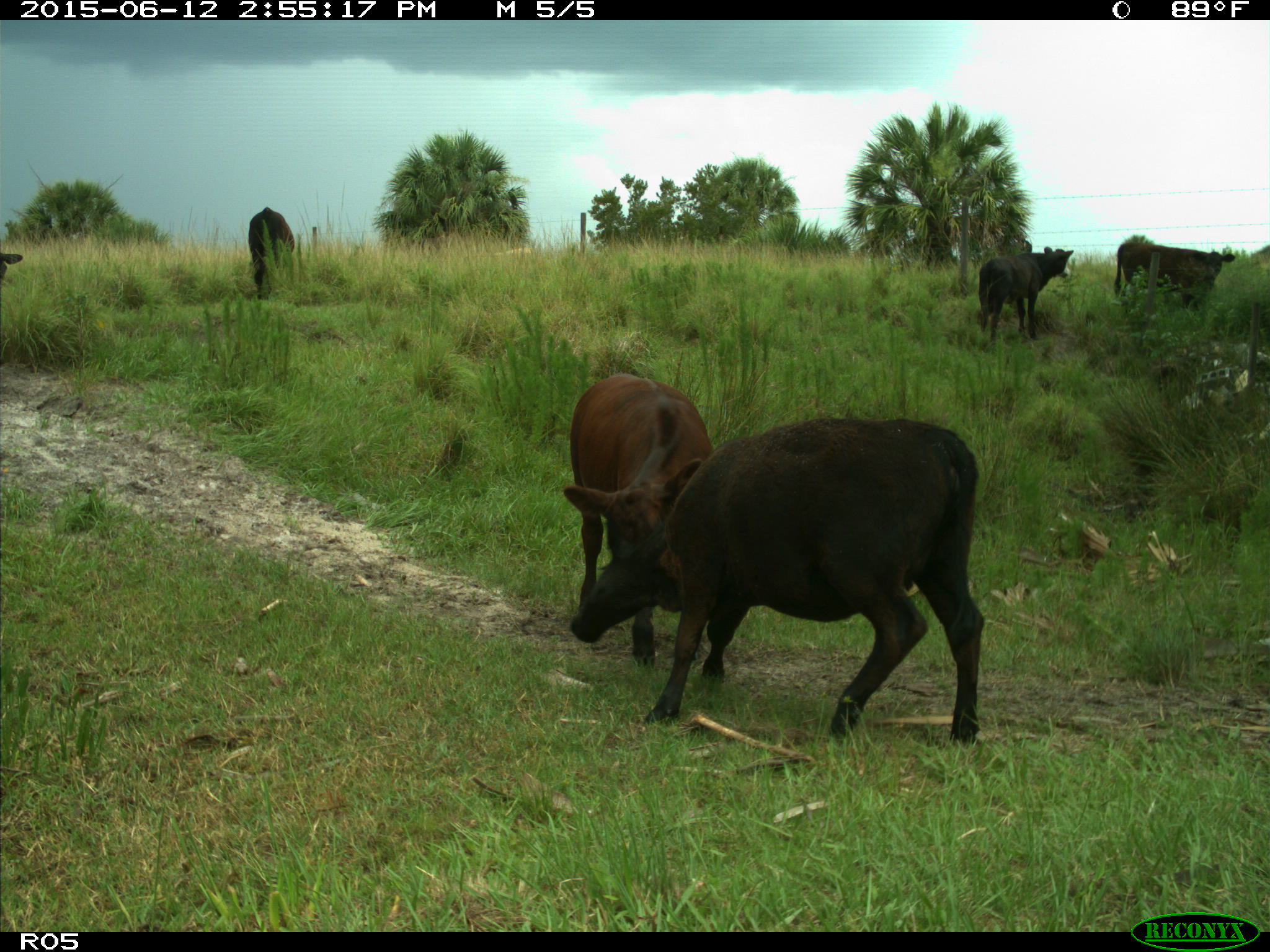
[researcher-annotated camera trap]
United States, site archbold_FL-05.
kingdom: Animalia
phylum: Chordata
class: Mammalia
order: Artiodactyla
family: Bovidae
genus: Bos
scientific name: Bos taurus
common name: domestic cow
Bos taurus (domestic cow).